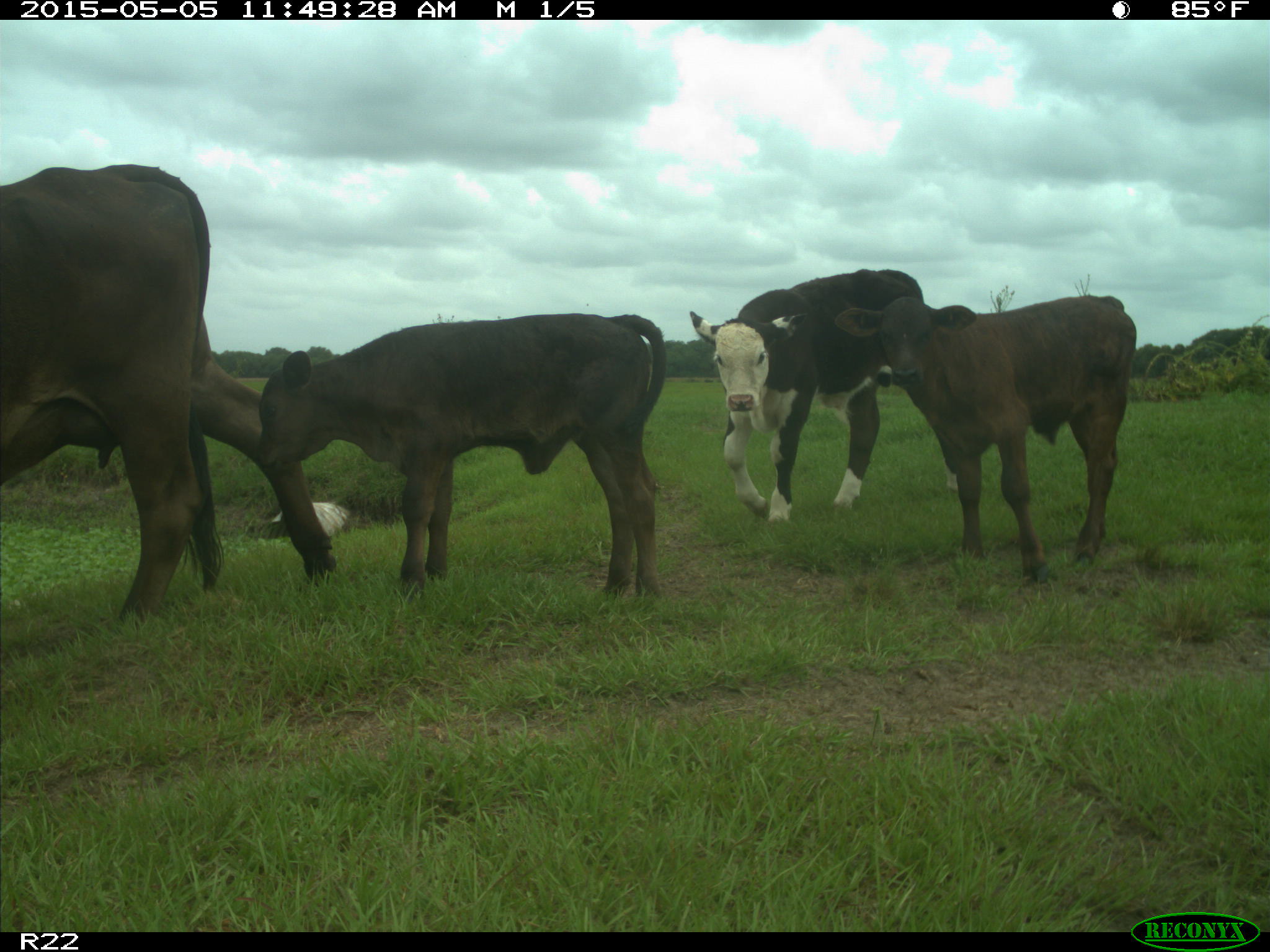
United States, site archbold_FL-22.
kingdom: Animalia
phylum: Chordata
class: Mammalia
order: Artiodactyla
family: Bovidae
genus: Bos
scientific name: Bos taurus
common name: domestic cow